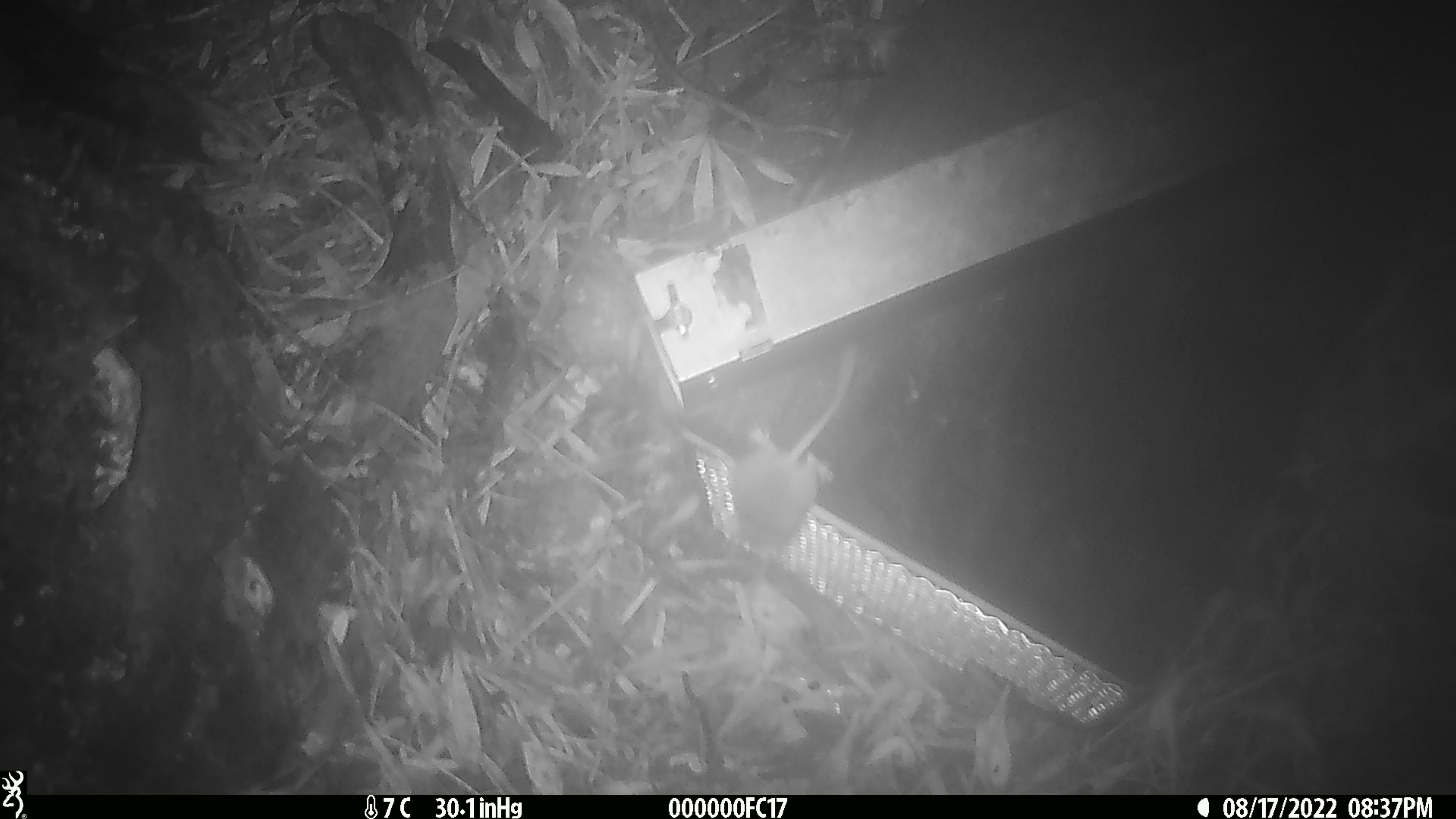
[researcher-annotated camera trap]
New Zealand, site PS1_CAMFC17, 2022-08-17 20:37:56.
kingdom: Animalia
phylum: Chordata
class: Mammalia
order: Rodentia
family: Muridae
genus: Mus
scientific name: Mus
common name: mouse